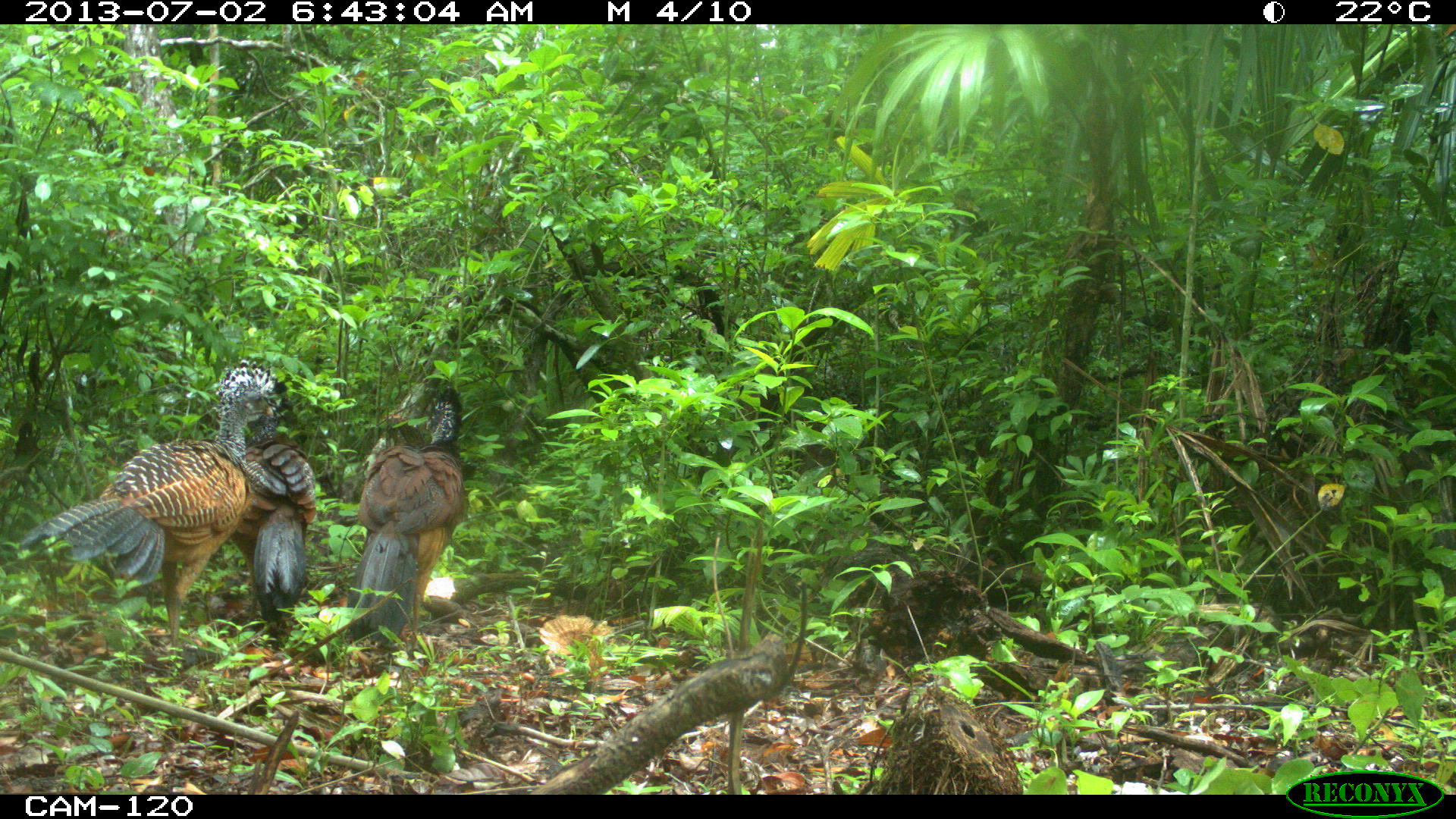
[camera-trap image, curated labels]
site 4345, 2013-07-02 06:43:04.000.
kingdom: Animalia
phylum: Chordata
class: Aves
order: Galliformes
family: Cracidae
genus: Crax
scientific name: Crax rubra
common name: great curassow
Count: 3.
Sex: female.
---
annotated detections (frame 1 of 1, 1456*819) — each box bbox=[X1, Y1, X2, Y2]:
crax rubra: bbox=[18, 359, 290, 648]; bbox=[343, 384, 468, 647]; bbox=[226, 394, 316, 629]